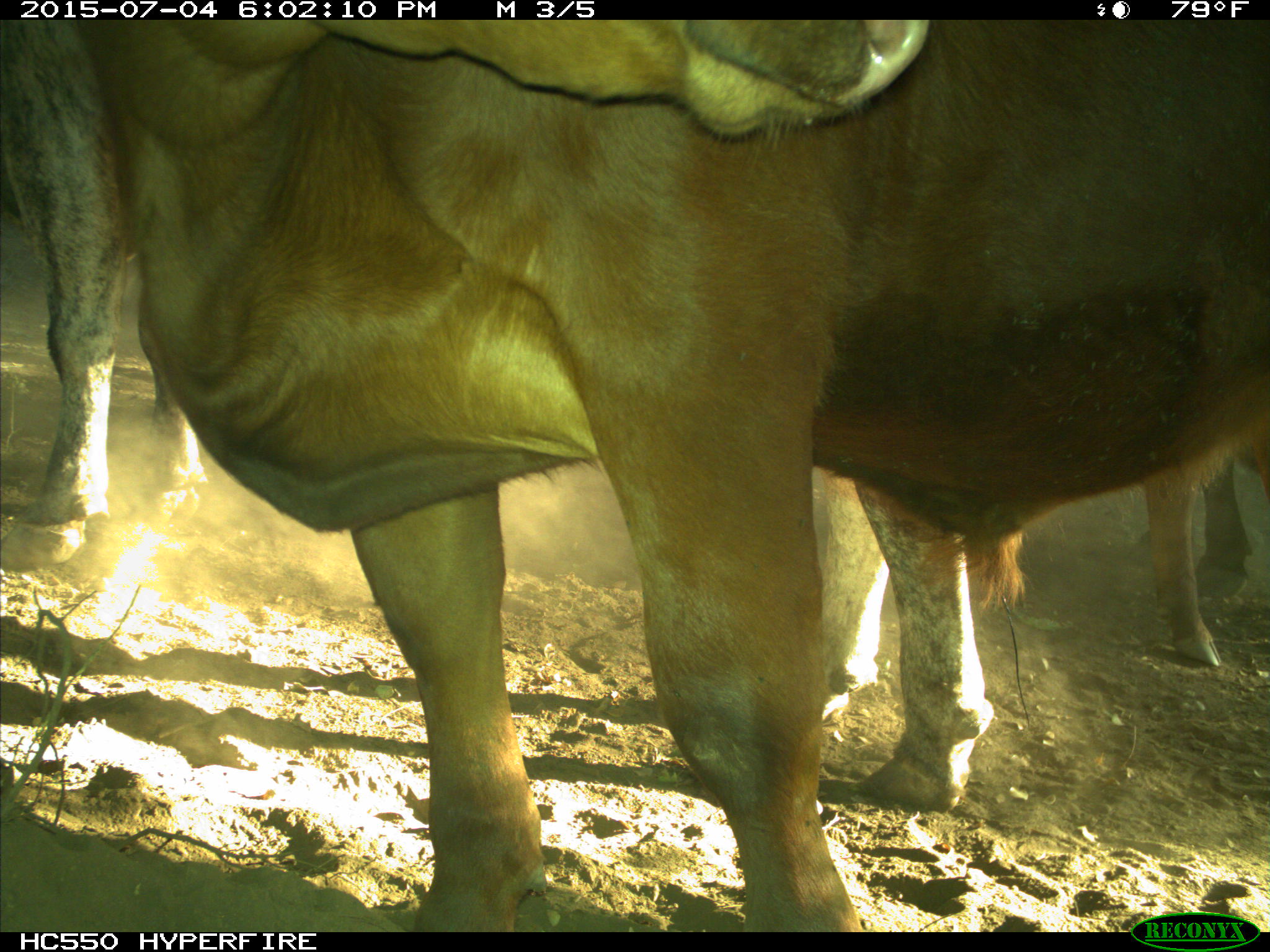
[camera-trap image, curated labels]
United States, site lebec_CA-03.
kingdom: Animalia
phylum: Chordata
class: Mammalia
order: Artiodactyla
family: Bovidae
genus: Bos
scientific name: Bos taurus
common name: domestic cow